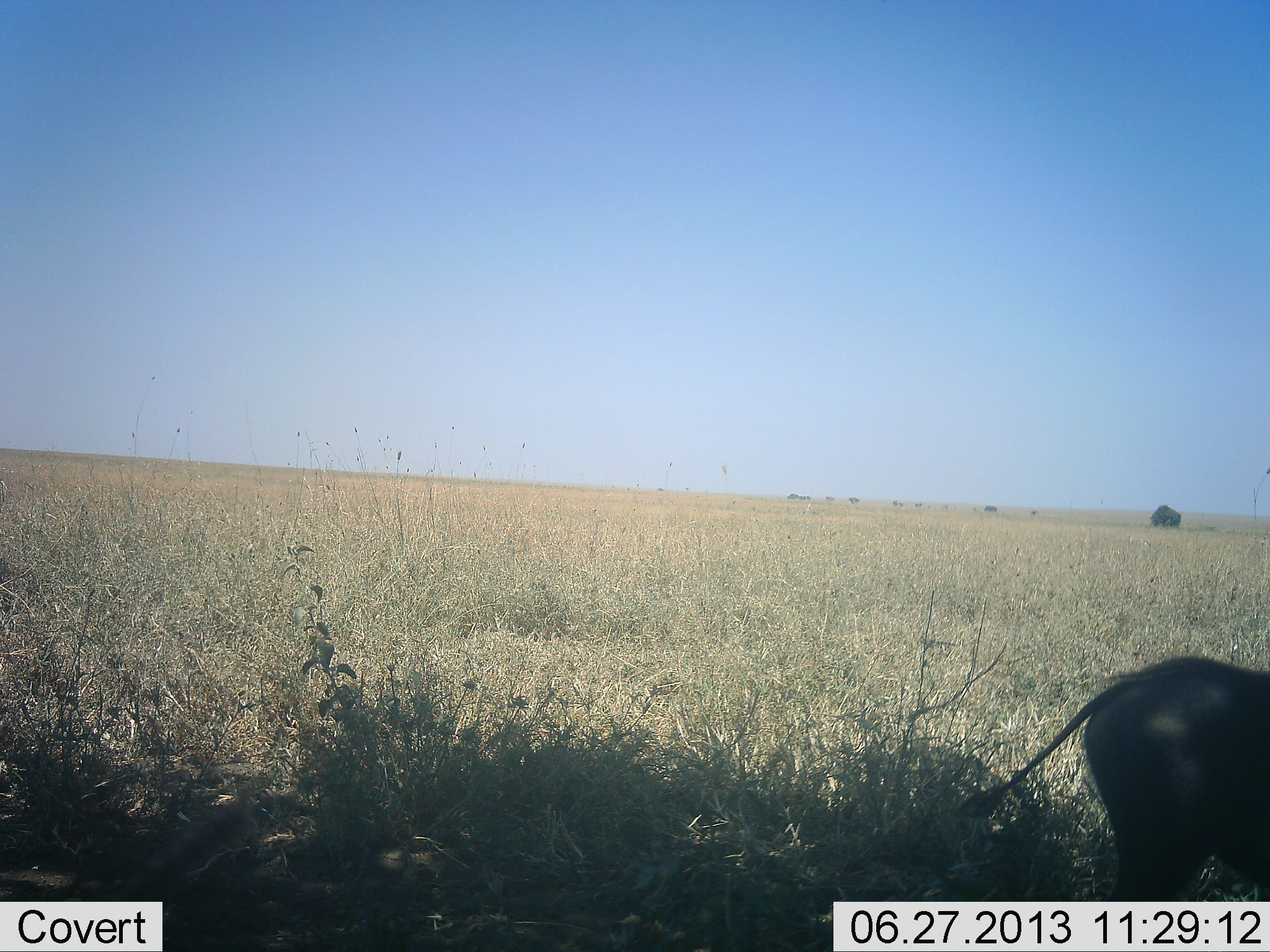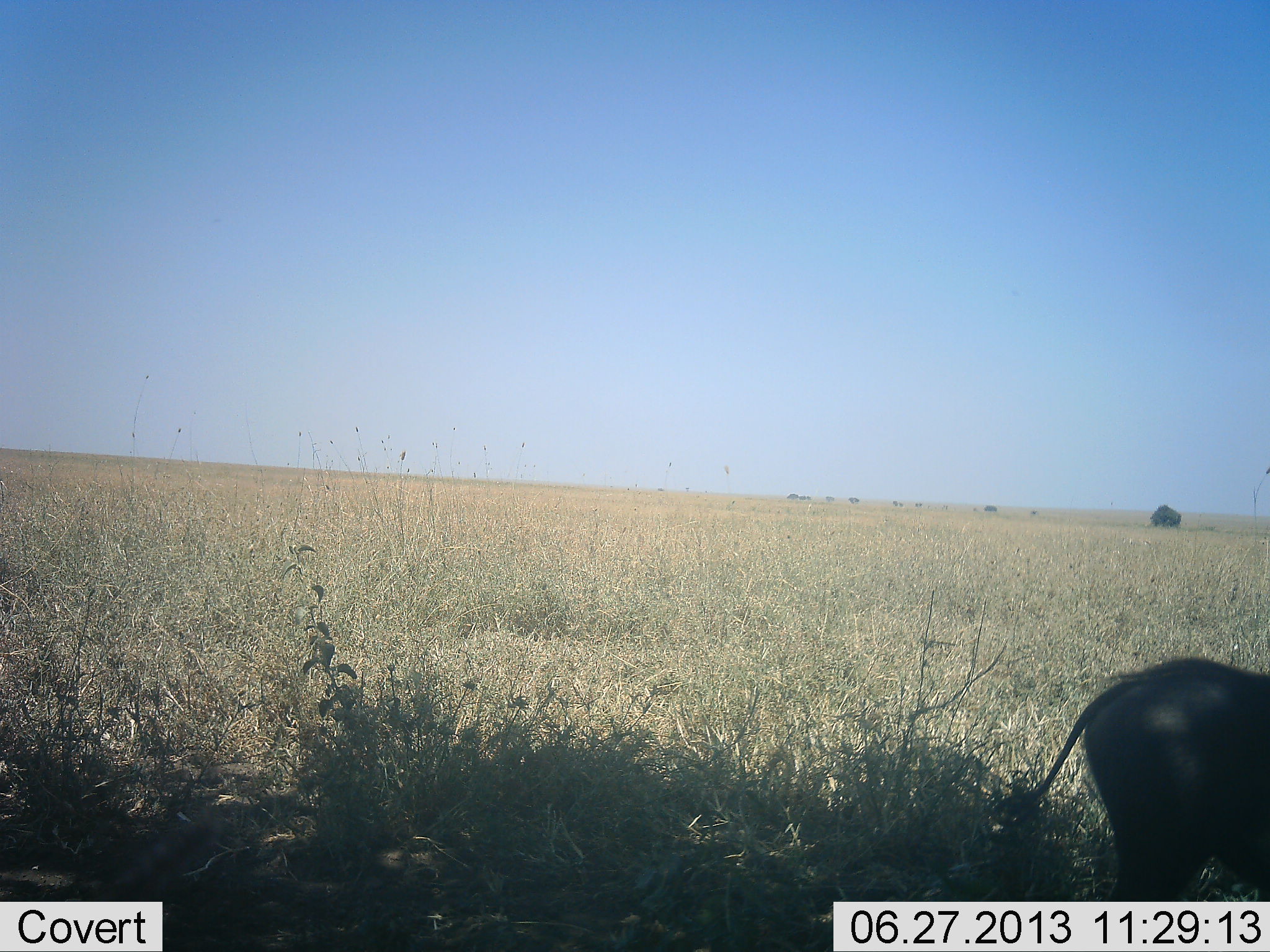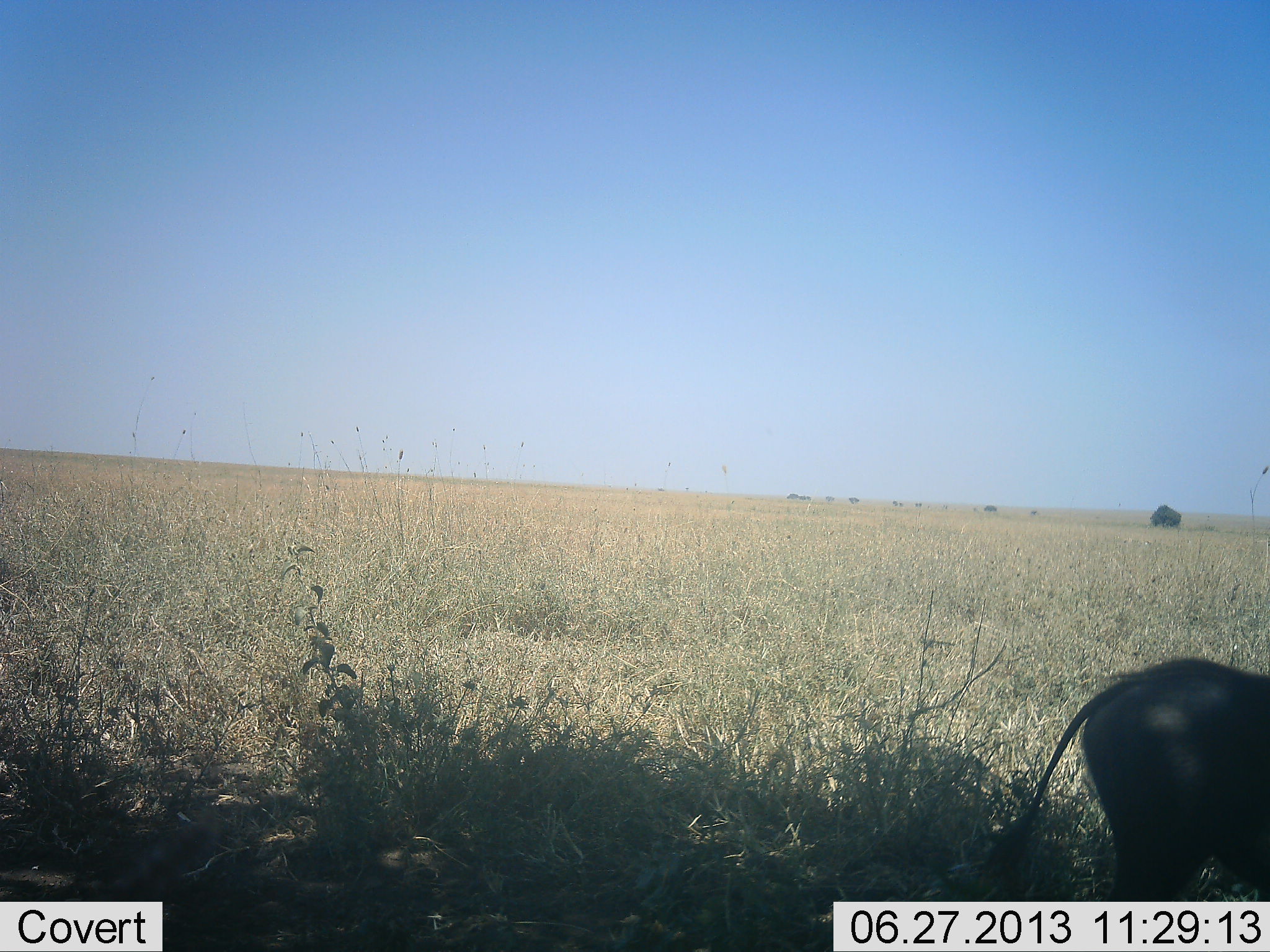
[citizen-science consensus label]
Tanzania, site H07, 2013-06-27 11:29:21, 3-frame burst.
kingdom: Animalia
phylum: Chordata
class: Mammalia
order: Artiodactyla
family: Suidae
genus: Phacochoerus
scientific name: Phacochoerus africanus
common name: warthog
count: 1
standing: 85%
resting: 4%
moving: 4%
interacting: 0%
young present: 0%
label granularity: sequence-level